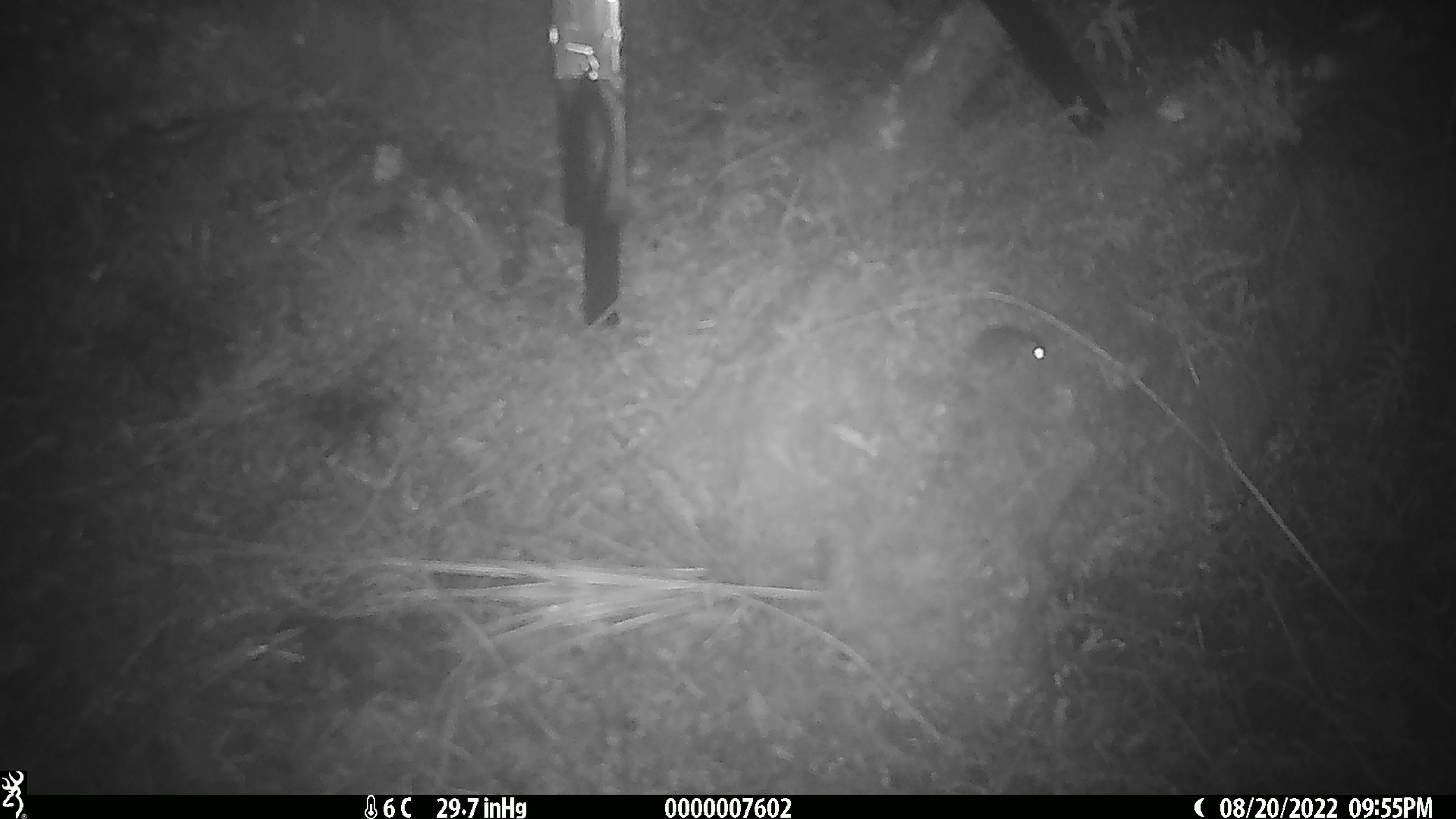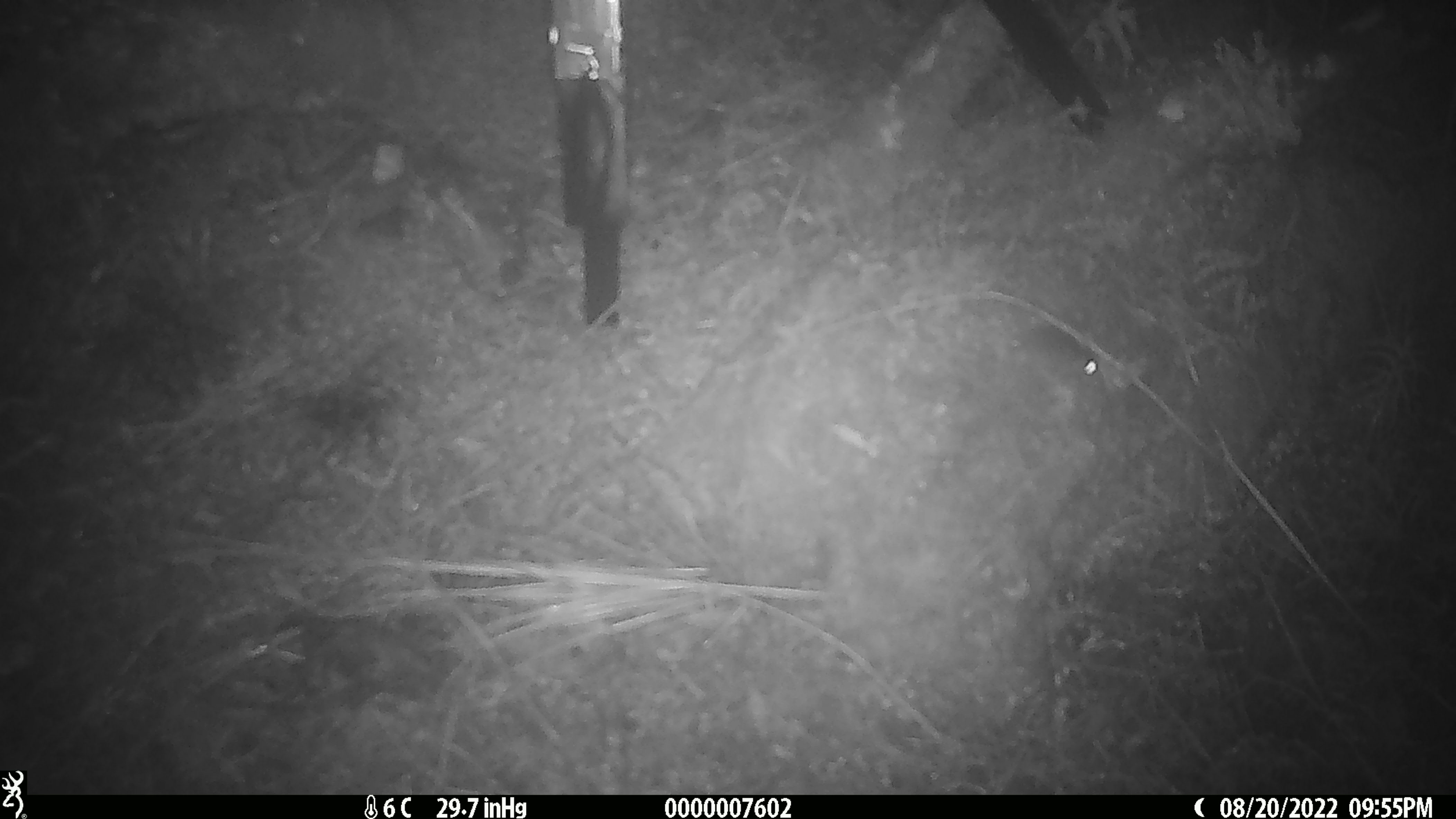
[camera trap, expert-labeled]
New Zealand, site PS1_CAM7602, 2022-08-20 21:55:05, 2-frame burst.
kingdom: Animalia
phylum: Chordata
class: Mammalia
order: Rodentia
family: Muridae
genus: Mus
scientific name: Mus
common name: mouse